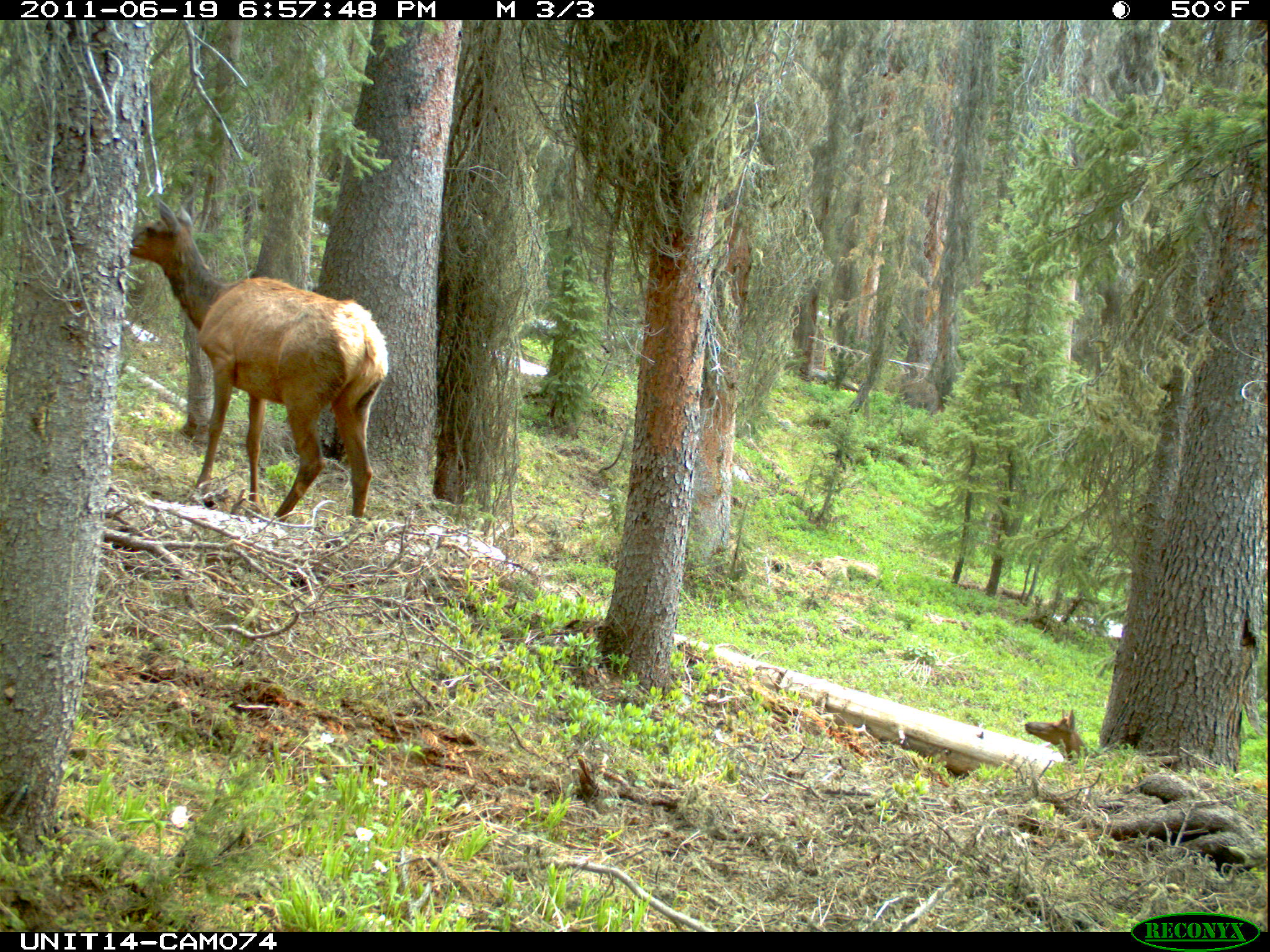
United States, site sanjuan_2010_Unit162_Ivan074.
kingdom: Animalia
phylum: Chordata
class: Mammalia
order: Artiodactyla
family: Cervidae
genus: Cervus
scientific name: Cervus elaphus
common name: red deer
Cervus elaphus (red deer).